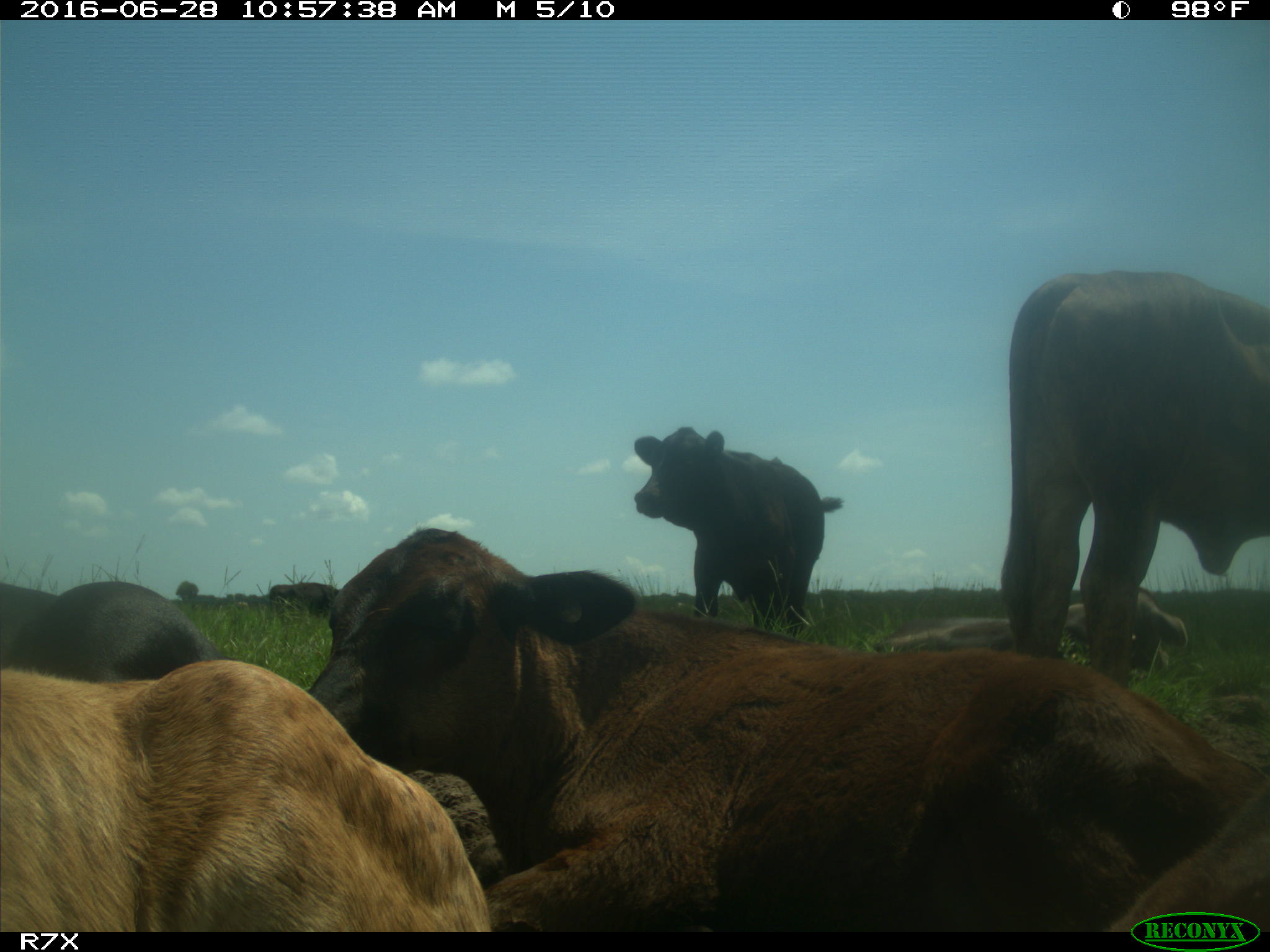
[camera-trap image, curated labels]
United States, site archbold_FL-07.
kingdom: Animalia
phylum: Chordata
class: Mammalia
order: Artiodactyla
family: Bovidae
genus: Bos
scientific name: Bos taurus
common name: domestic cow